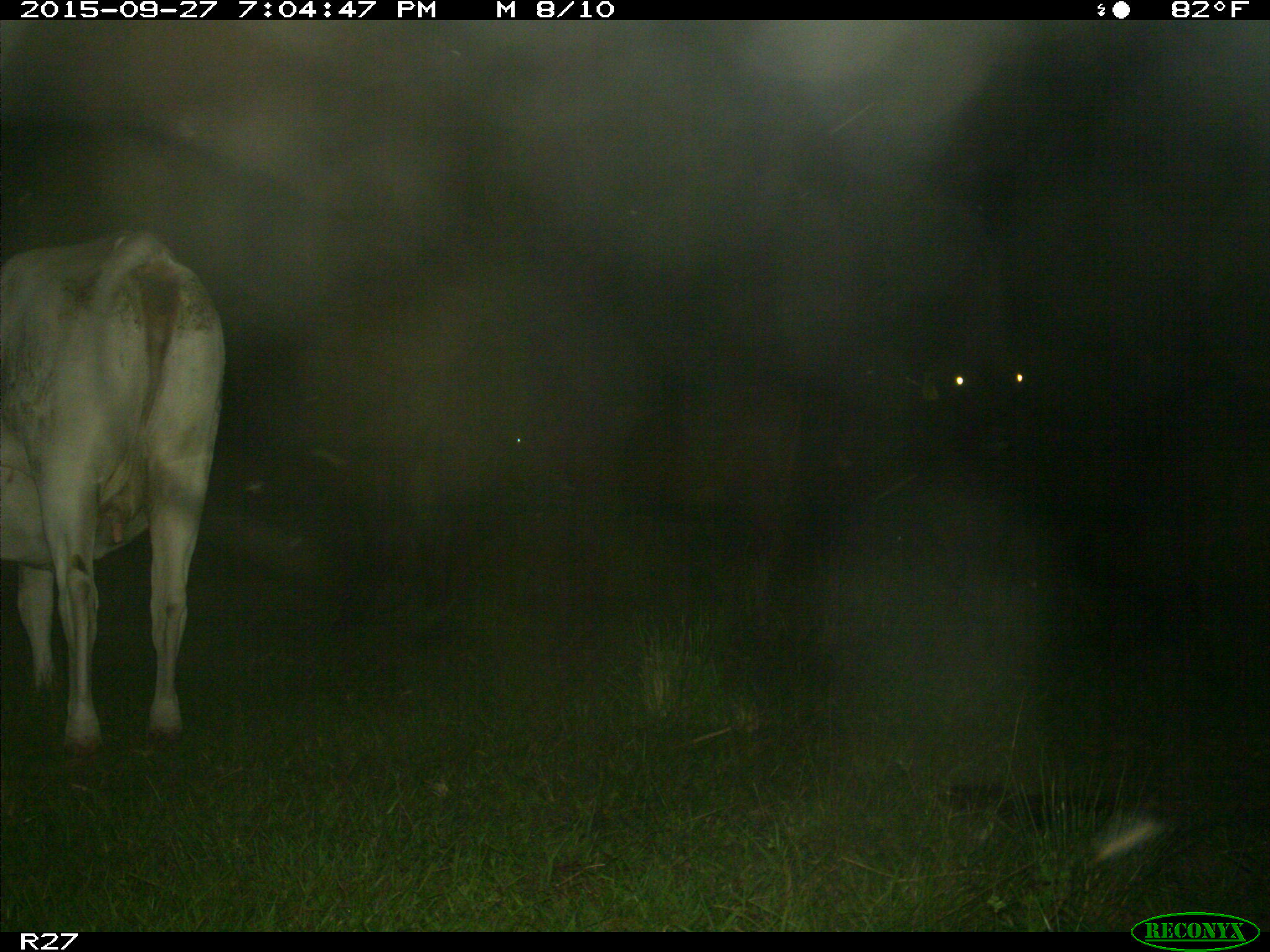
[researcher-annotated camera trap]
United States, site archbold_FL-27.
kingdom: Animalia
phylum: Chordata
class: Mammalia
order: Artiodactyla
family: Bovidae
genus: Bos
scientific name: Bos taurus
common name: domestic cow